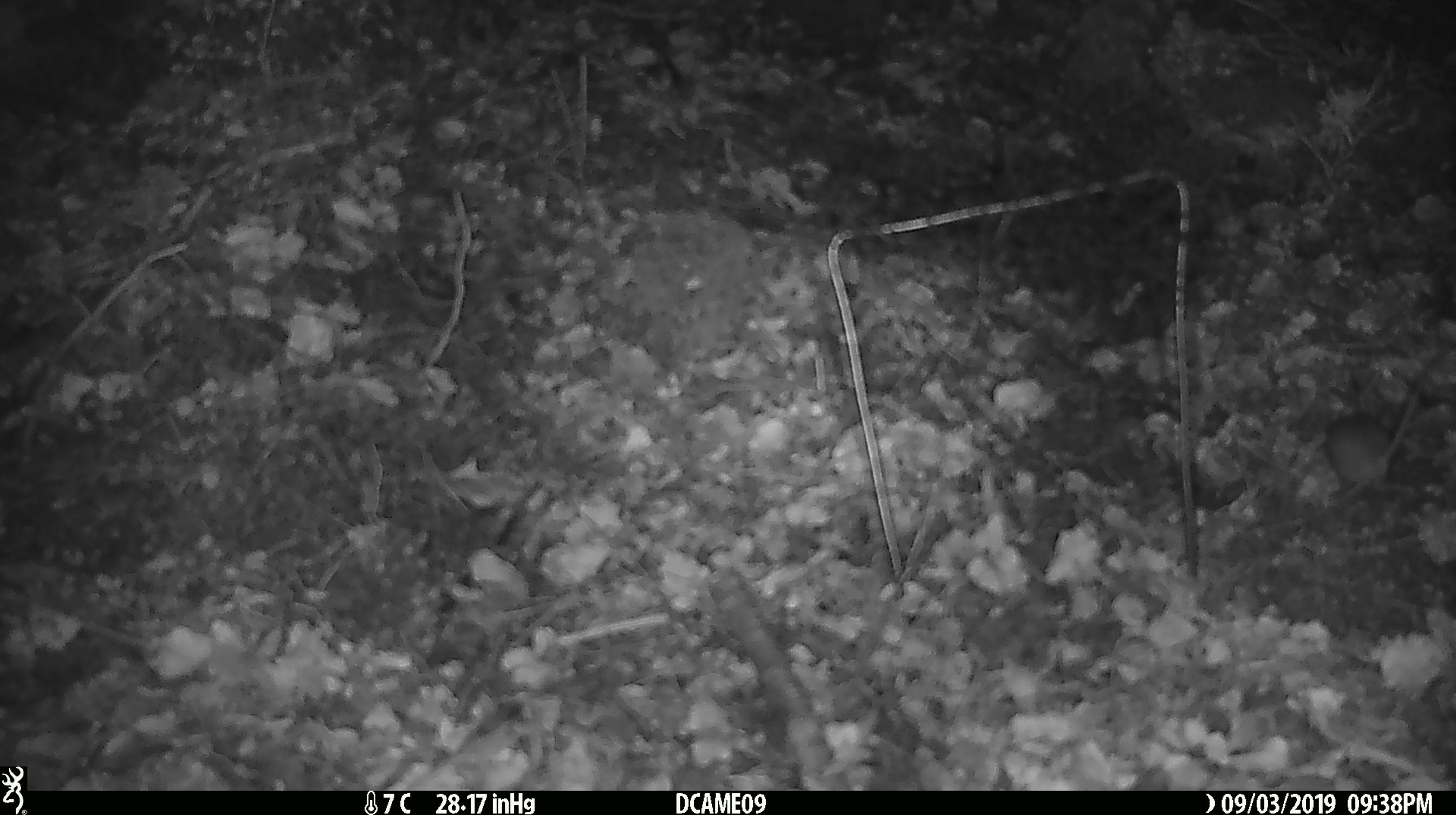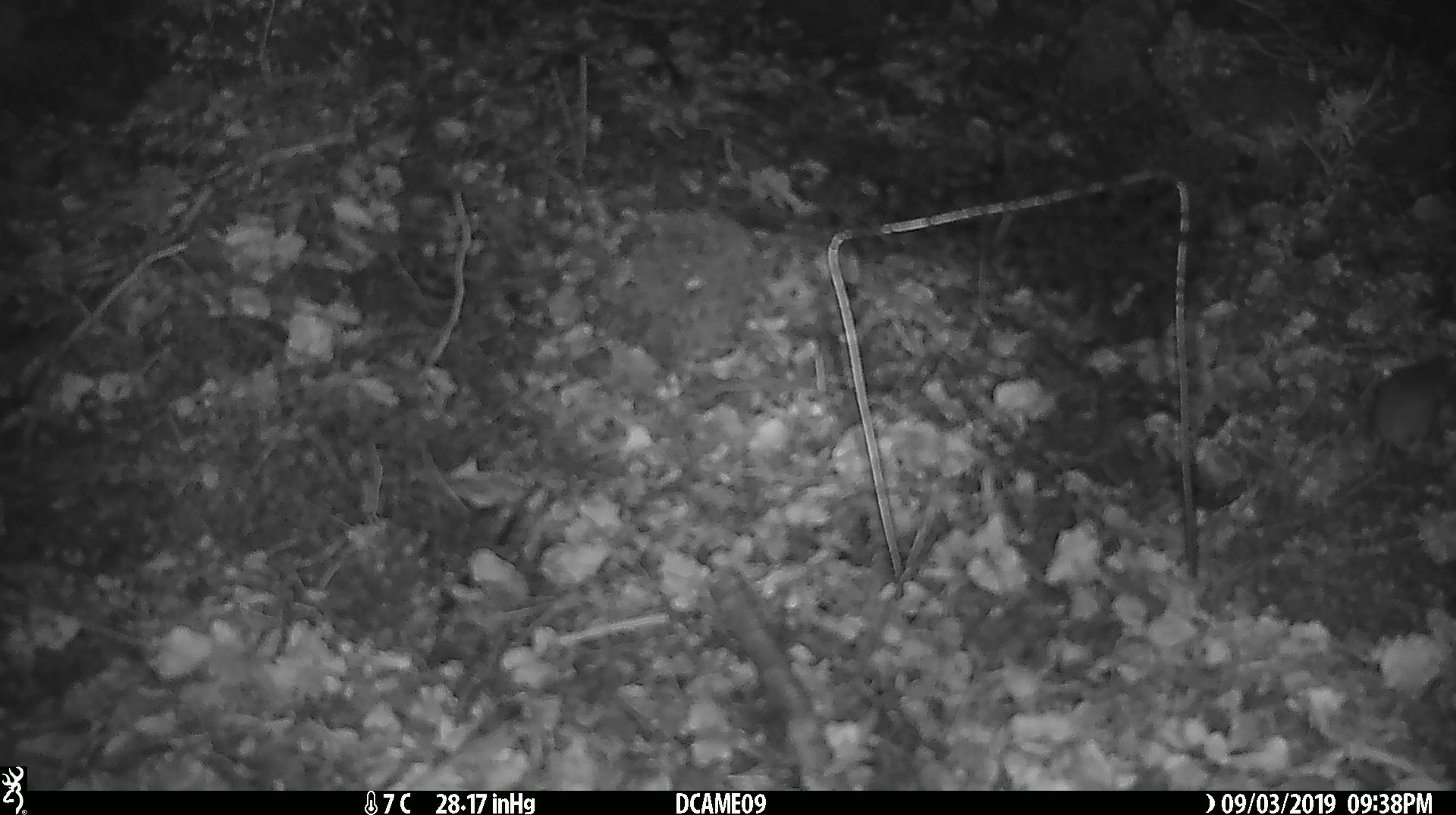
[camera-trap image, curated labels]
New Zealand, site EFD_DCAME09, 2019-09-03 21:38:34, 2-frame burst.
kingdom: Animalia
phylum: Chordata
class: Mammalia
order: Rodentia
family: Muridae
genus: Mus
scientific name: Mus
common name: mouse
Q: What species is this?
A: Mouse (Mus).